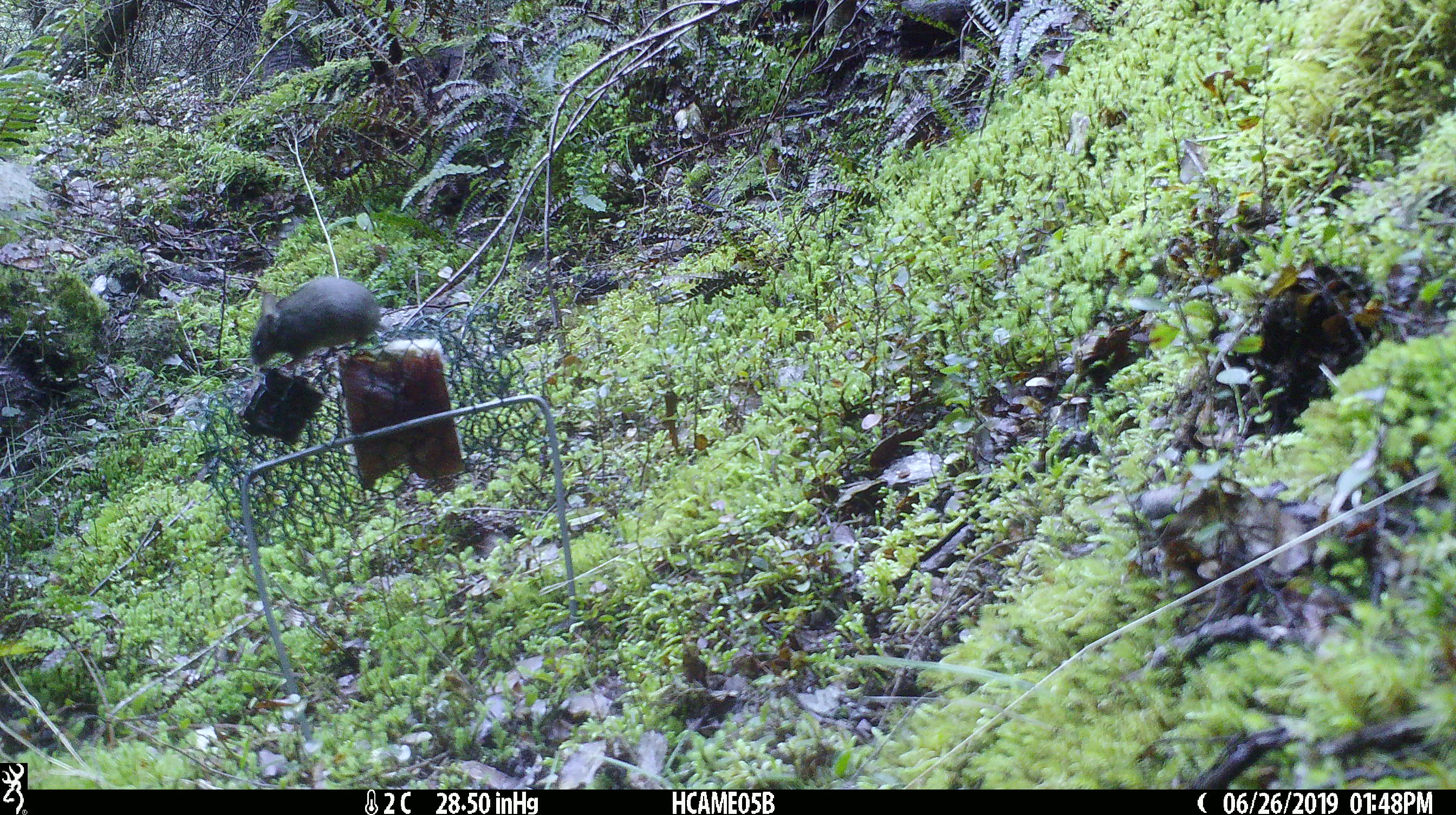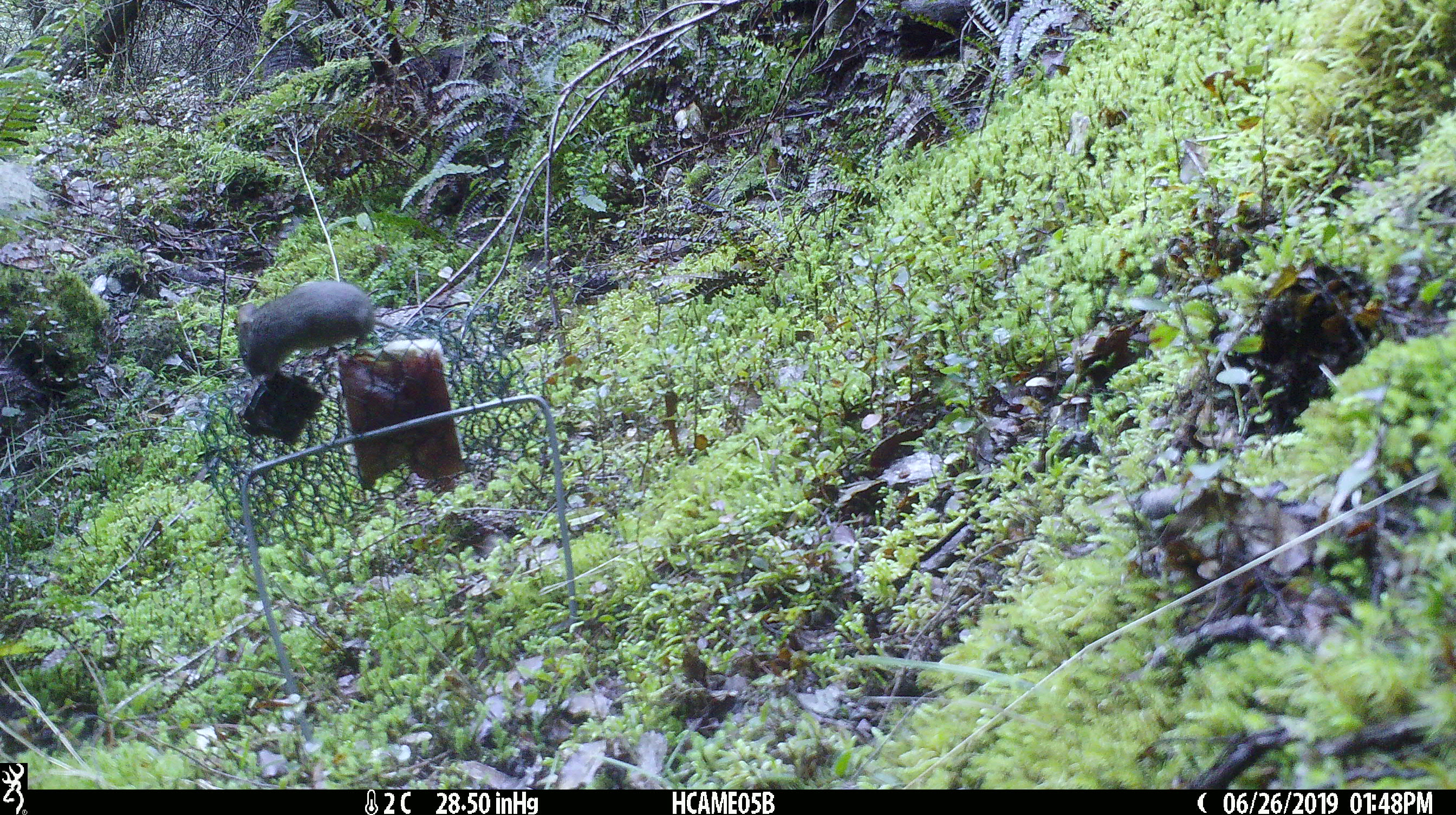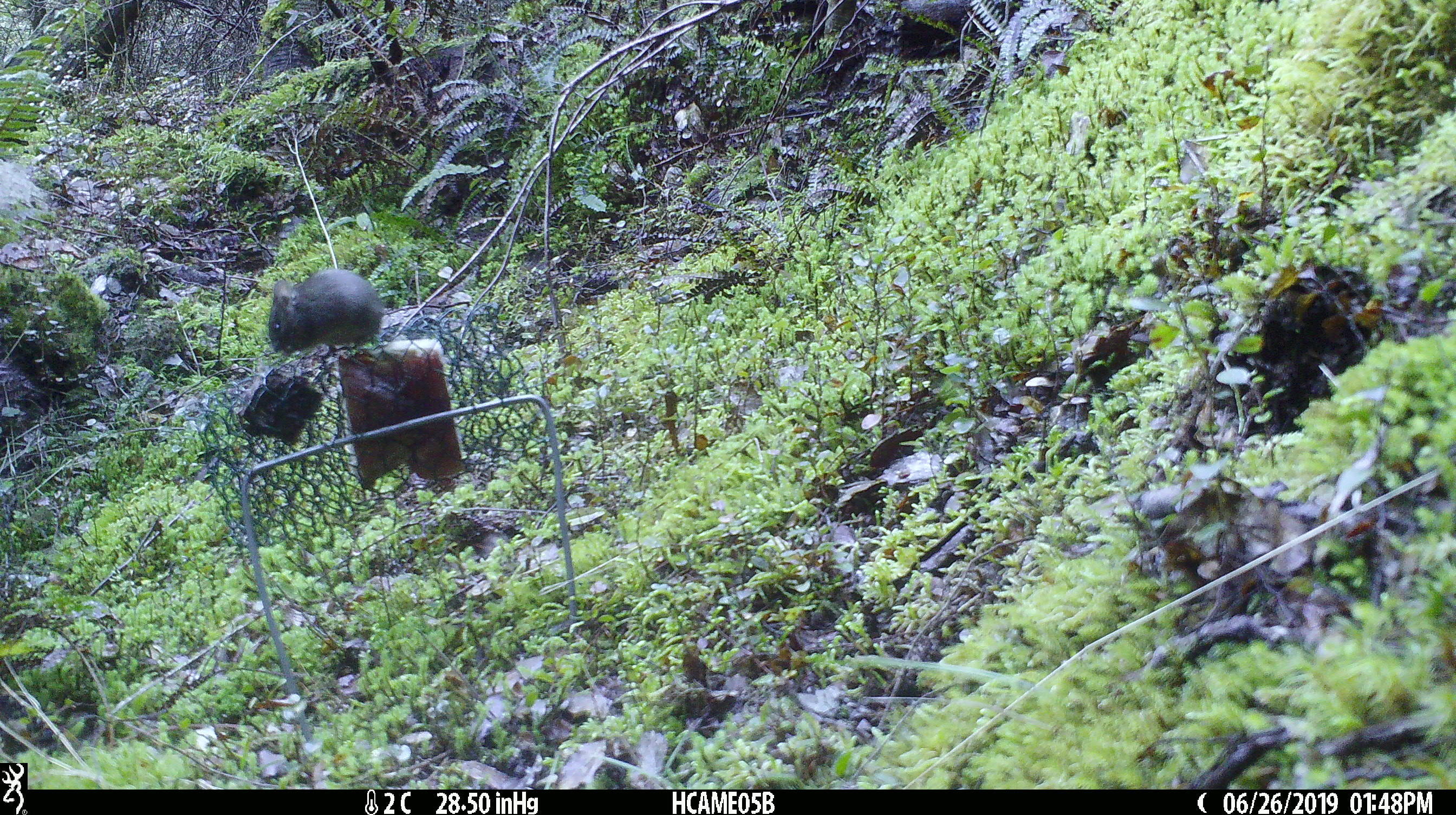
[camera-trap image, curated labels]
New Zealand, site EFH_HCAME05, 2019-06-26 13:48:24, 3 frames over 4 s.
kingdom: Animalia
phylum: Chordata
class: Mammalia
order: Rodentia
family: Muridae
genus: Mus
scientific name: Mus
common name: mouse